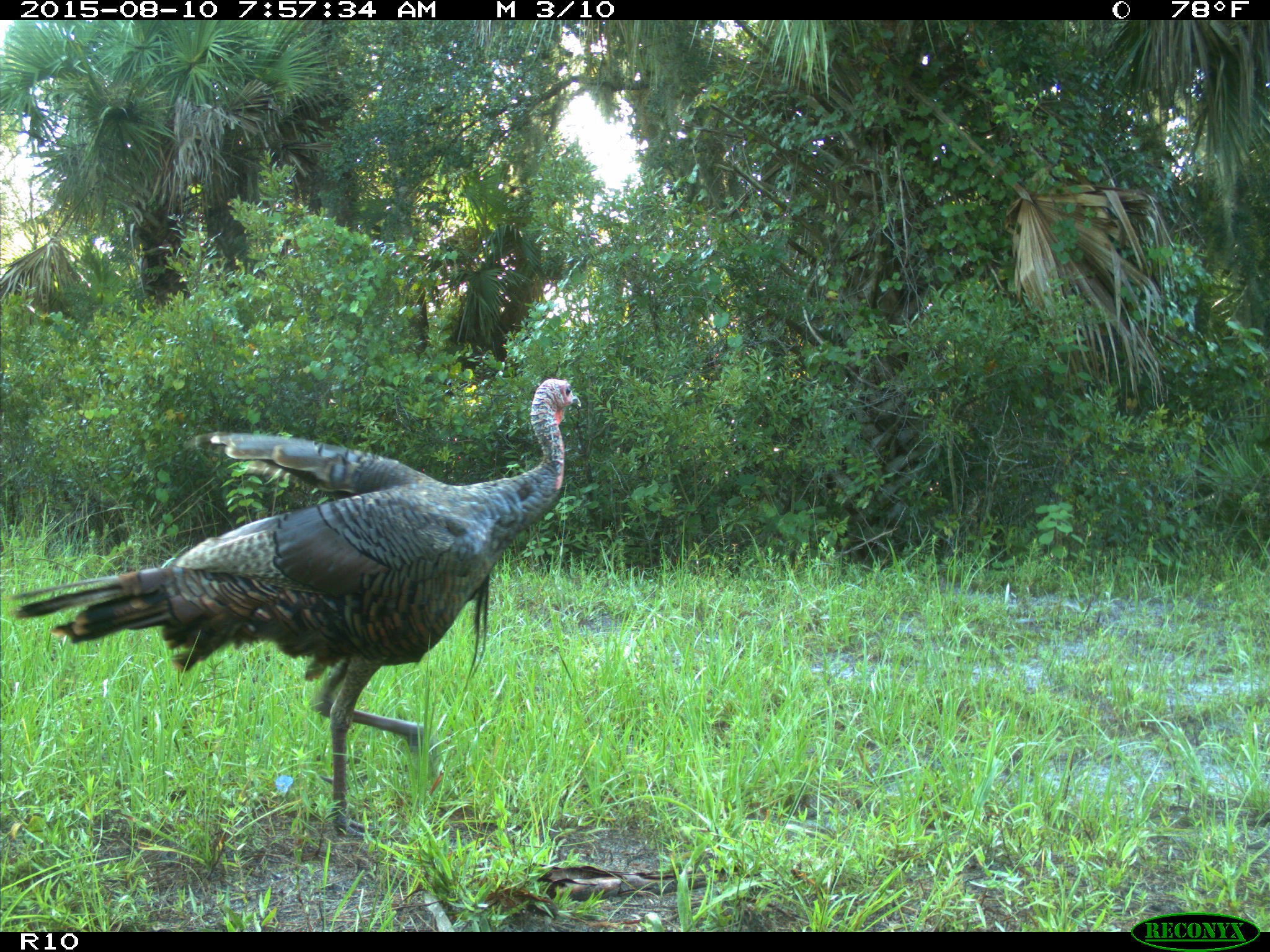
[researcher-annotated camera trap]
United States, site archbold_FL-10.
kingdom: Animalia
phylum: Chordata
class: Aves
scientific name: Aves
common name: birds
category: unidentified bird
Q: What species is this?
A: Unidentified bird (birds) (Aves).